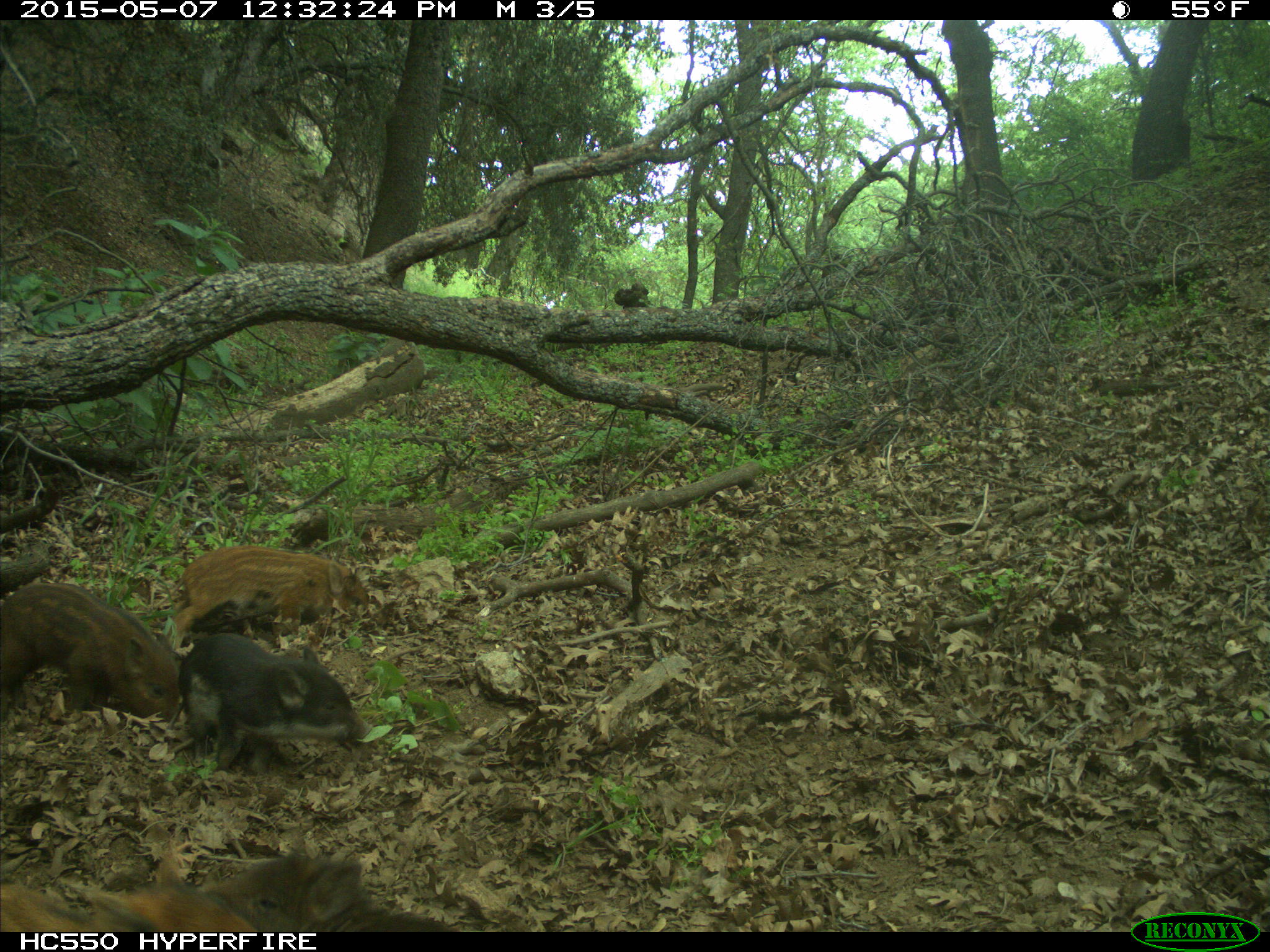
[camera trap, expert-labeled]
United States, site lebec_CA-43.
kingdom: Animalia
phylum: Chordata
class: Mammalia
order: Artiodactyla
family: Suidae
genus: Sus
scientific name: Sus scrofa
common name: wild boar